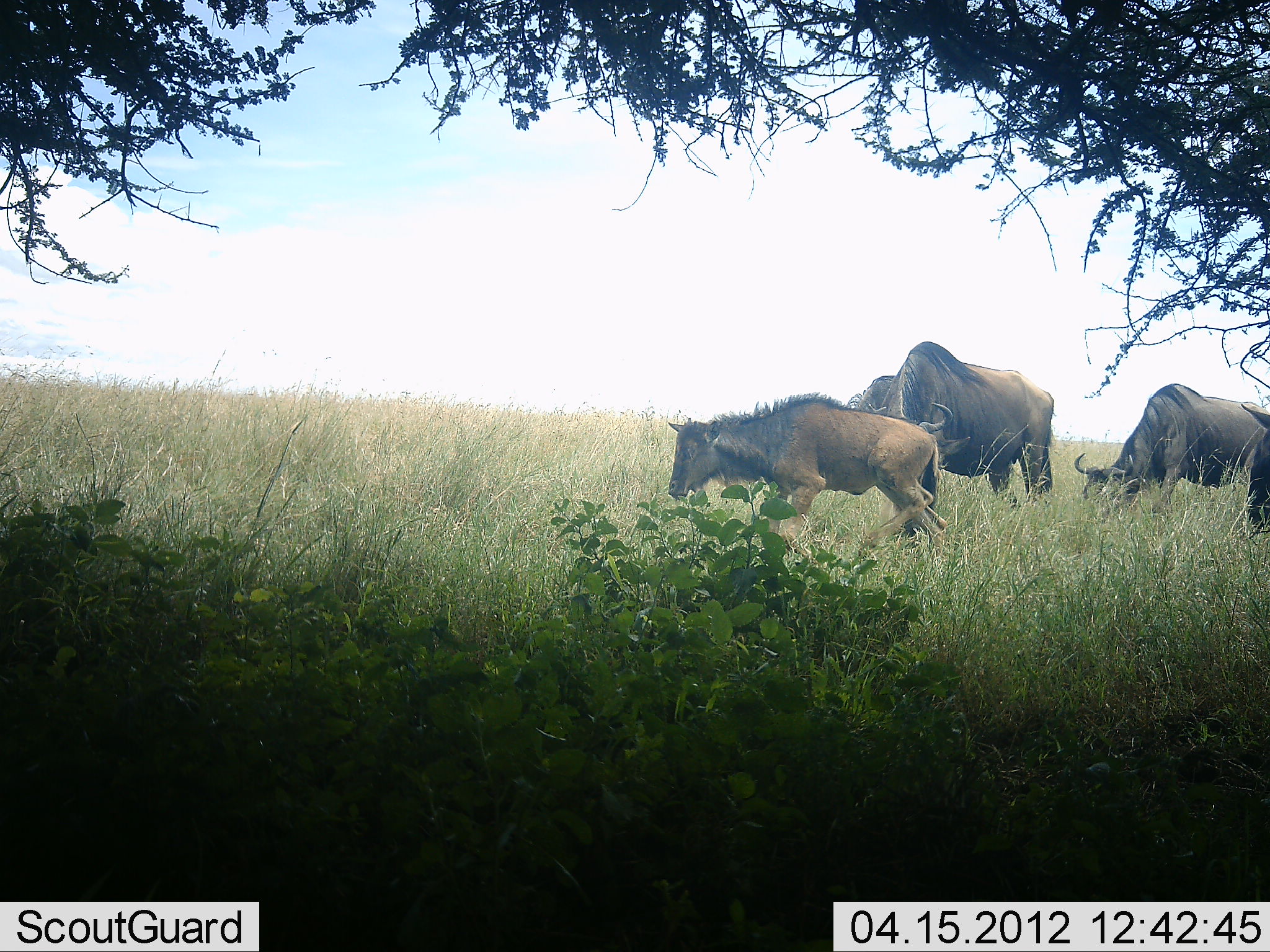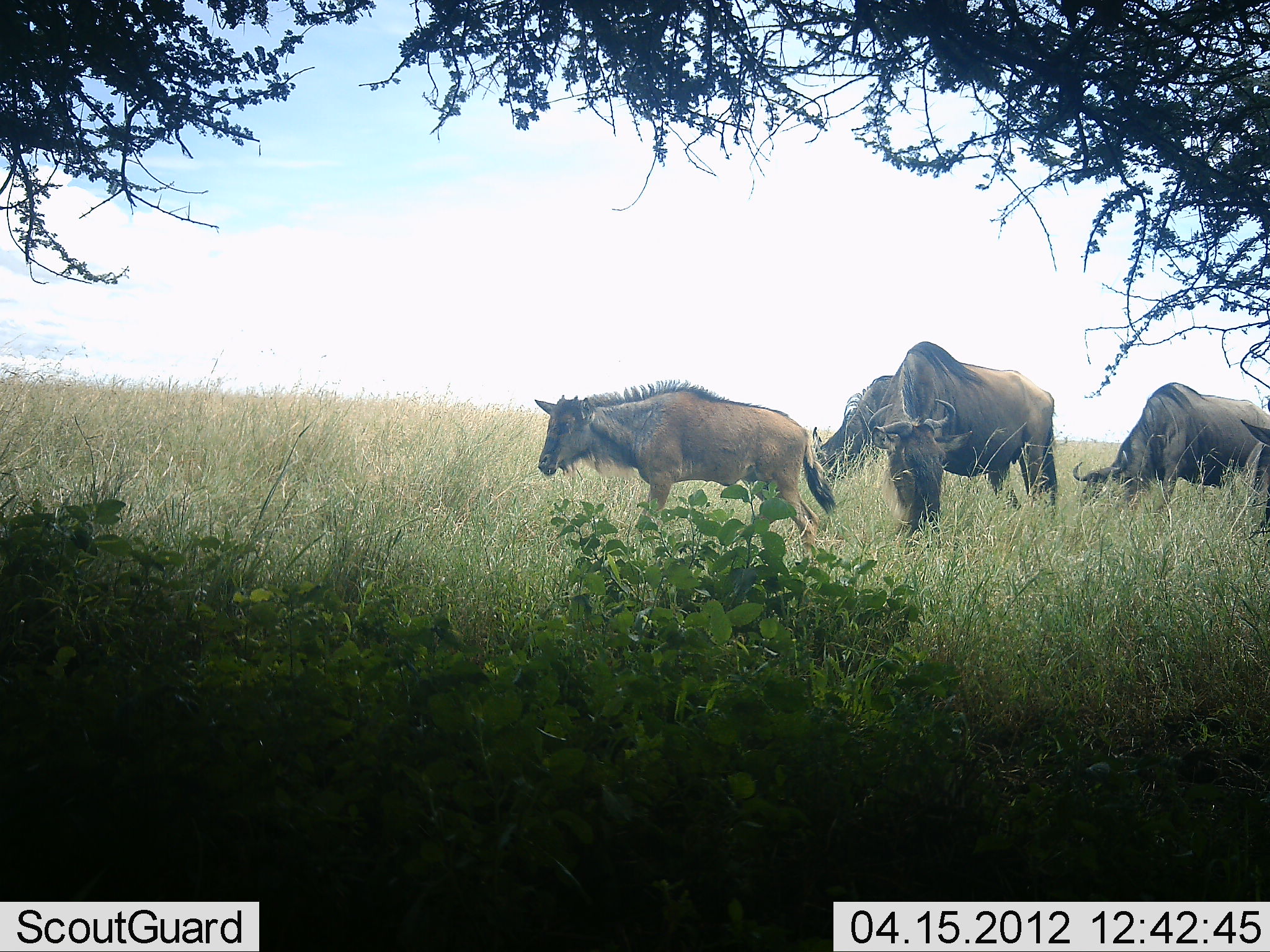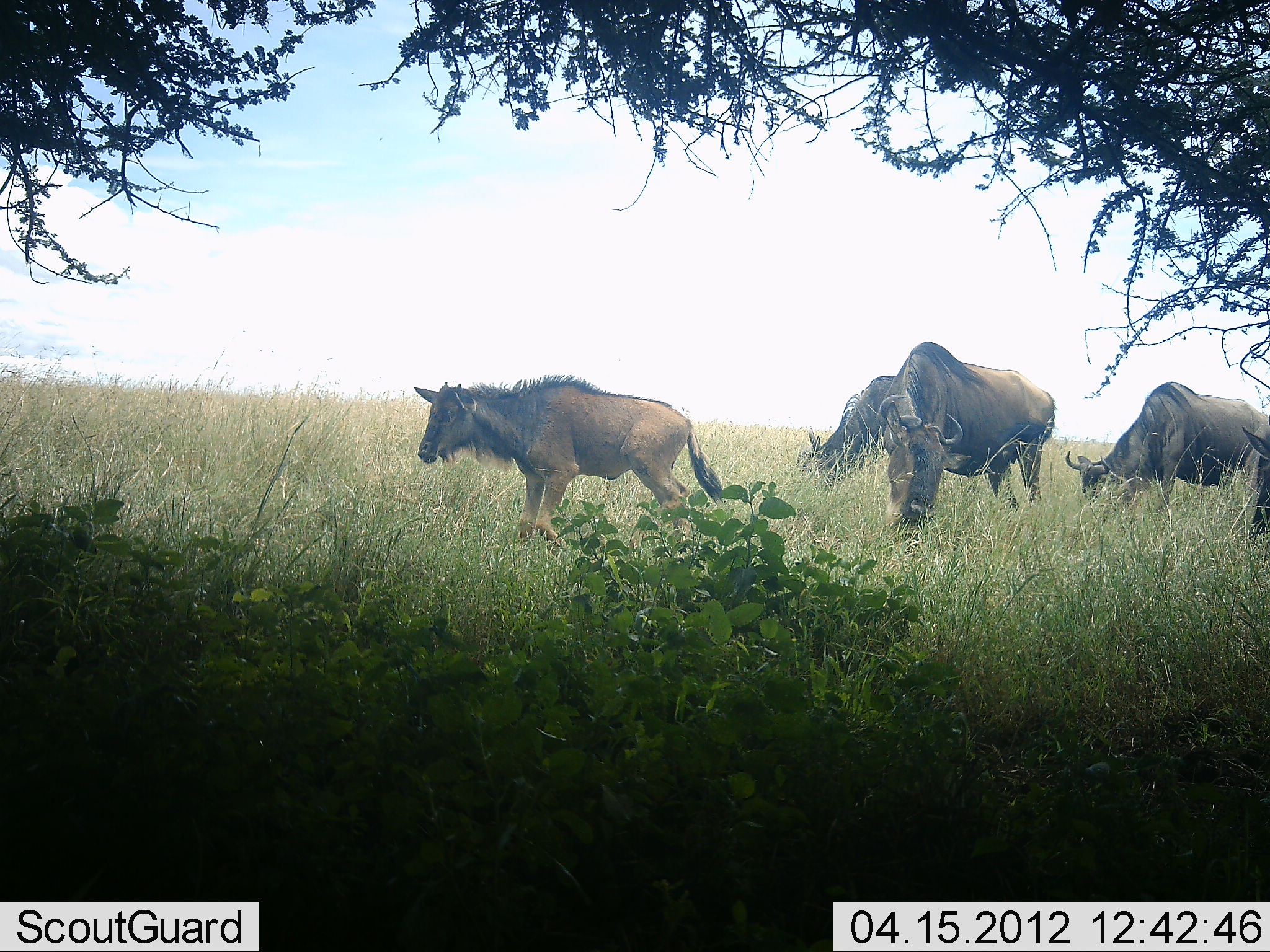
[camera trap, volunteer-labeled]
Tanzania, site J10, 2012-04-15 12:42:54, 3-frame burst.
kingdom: Animalia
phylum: Chordata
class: Mammalia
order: Artiodactyla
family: Bovidae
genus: Connochaetes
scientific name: Connochaetes taurinus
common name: blue wildebeest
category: wildebeest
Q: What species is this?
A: Wildebeest (blue wildebeest) (Connochaetes taurinus).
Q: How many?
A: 5.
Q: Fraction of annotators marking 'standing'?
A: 30%.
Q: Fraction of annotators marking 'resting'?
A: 0%.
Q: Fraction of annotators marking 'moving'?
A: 58%.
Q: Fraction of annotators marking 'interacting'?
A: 6%.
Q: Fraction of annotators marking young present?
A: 55%.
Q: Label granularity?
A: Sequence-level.